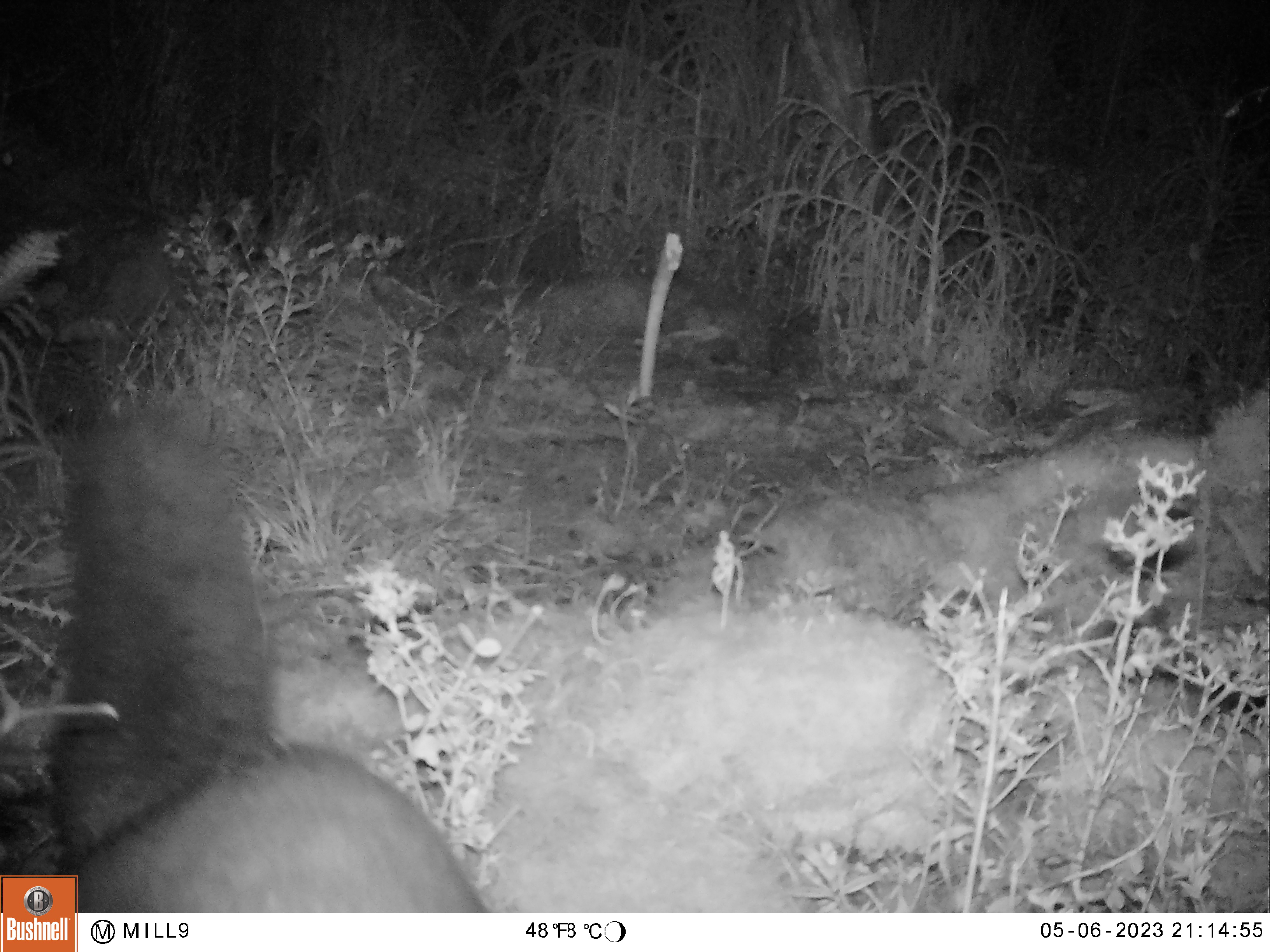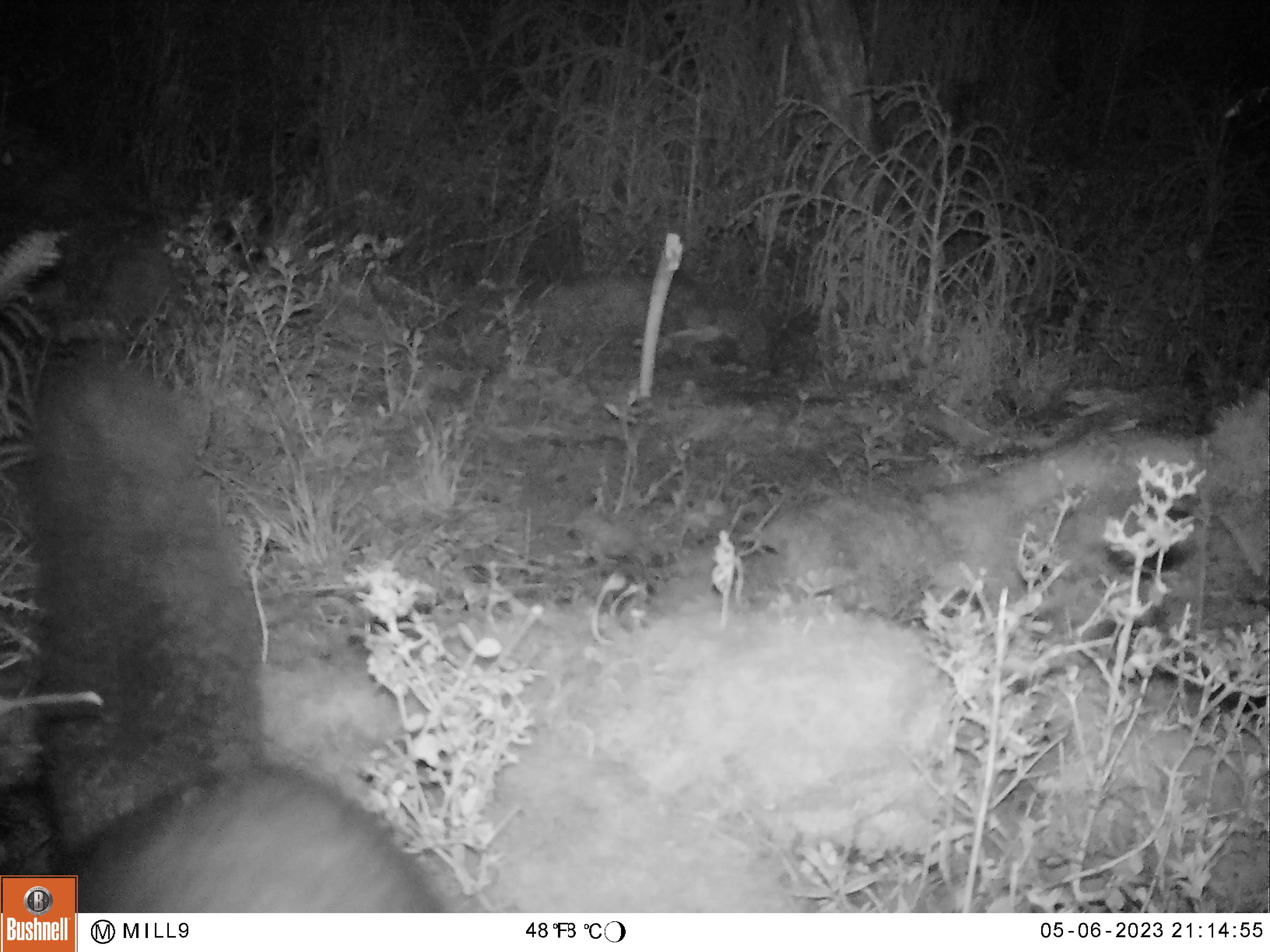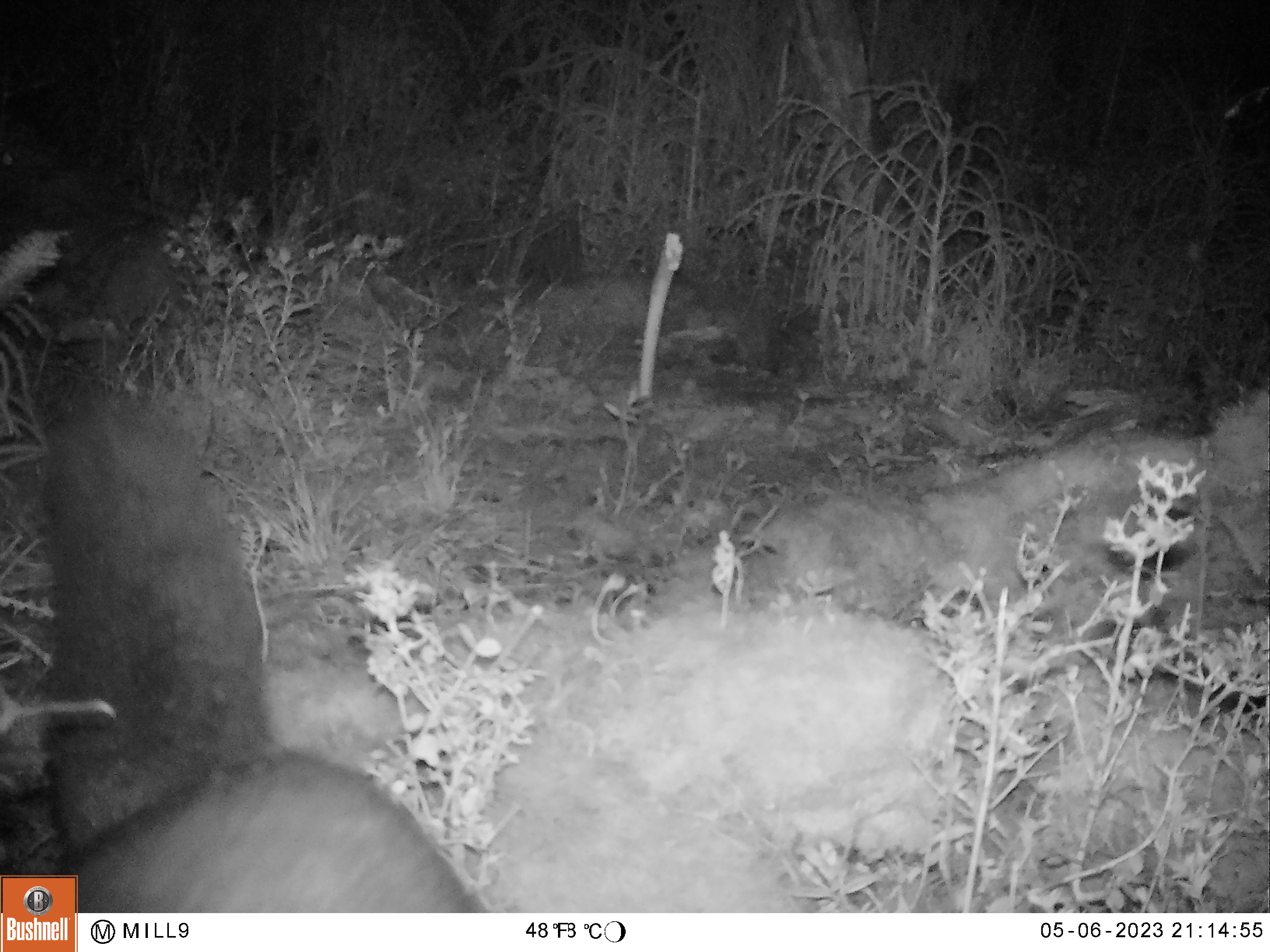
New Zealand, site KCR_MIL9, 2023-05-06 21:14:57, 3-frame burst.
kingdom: Animalia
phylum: Chordata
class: Mammalia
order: Diprotodontia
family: Phalangeridae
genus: Trichosurus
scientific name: Trichosurus vulpecula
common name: common brushtail possum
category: possum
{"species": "possum (common brushtail possum) (Trichosurus vulpecula)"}